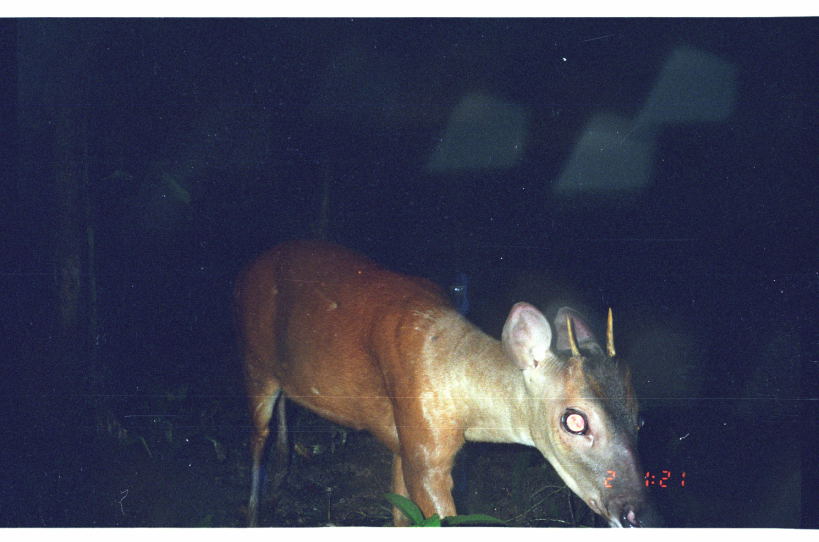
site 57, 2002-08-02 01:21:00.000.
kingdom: Animalia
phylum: Chordata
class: Mammalia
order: Artiodactyla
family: Cervidae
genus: Mazama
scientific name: Mazama americana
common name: red brocket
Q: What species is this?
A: Mazama americana (red brocket).